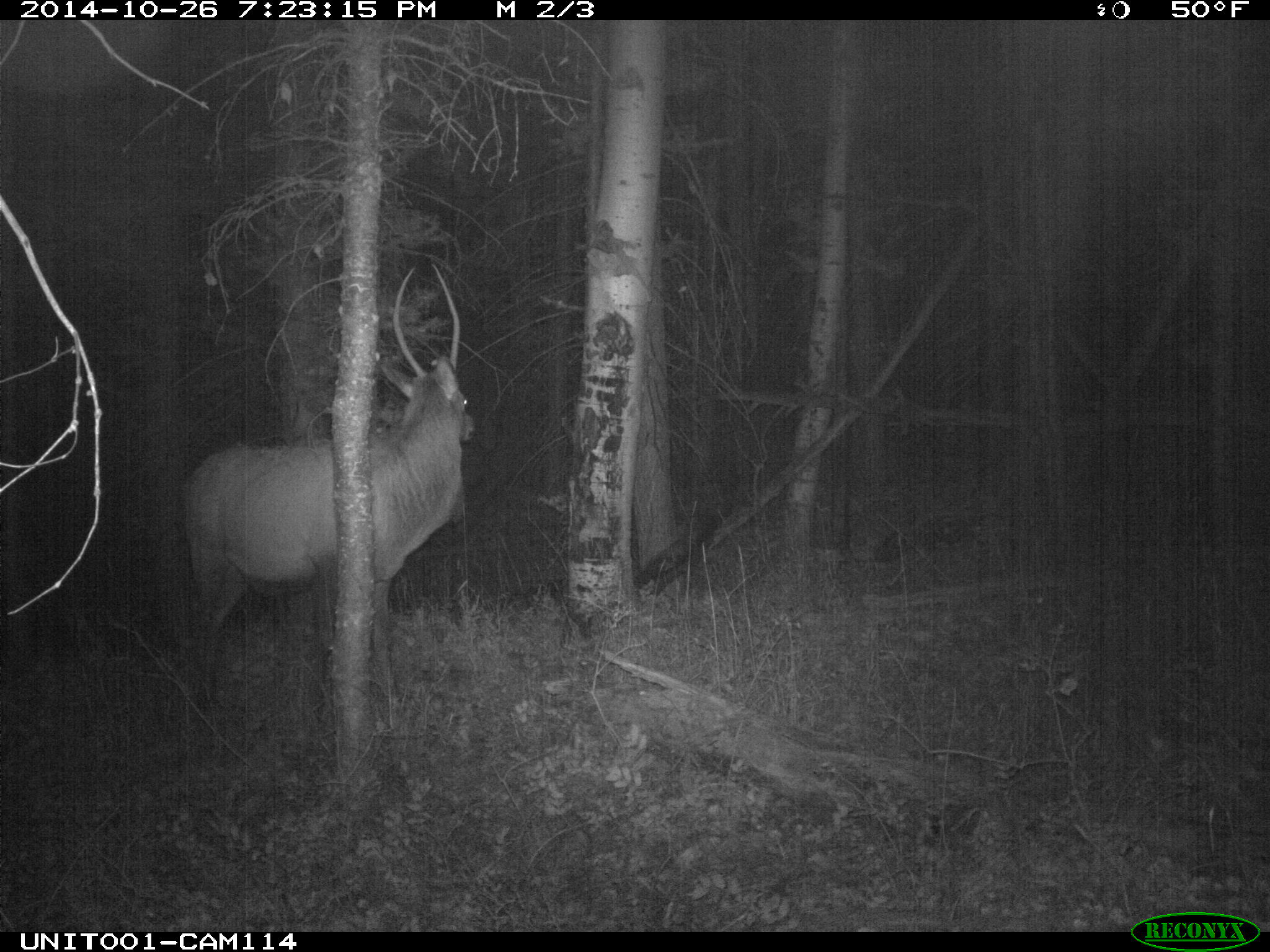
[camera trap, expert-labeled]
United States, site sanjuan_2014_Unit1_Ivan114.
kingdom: Animalia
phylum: Chordata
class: Mammalia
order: Artiodactyla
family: Cervidae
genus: Cervus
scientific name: Cervus elaphus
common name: red deer